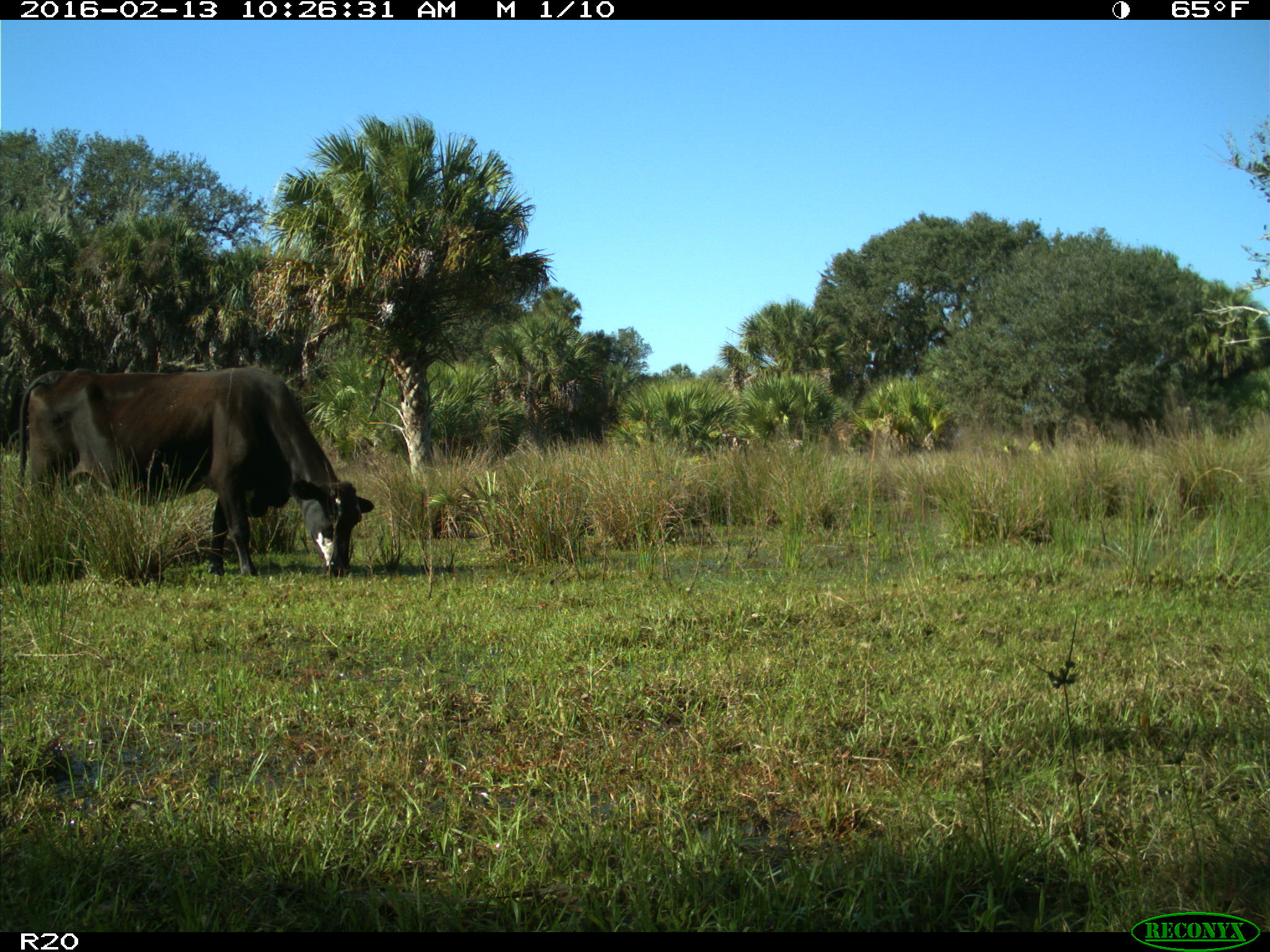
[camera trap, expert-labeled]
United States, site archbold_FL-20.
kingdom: Animalia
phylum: Chordata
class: Mammalia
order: Artiodactyla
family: Bovidae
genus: Bos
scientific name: Bos taurus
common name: domestic cow